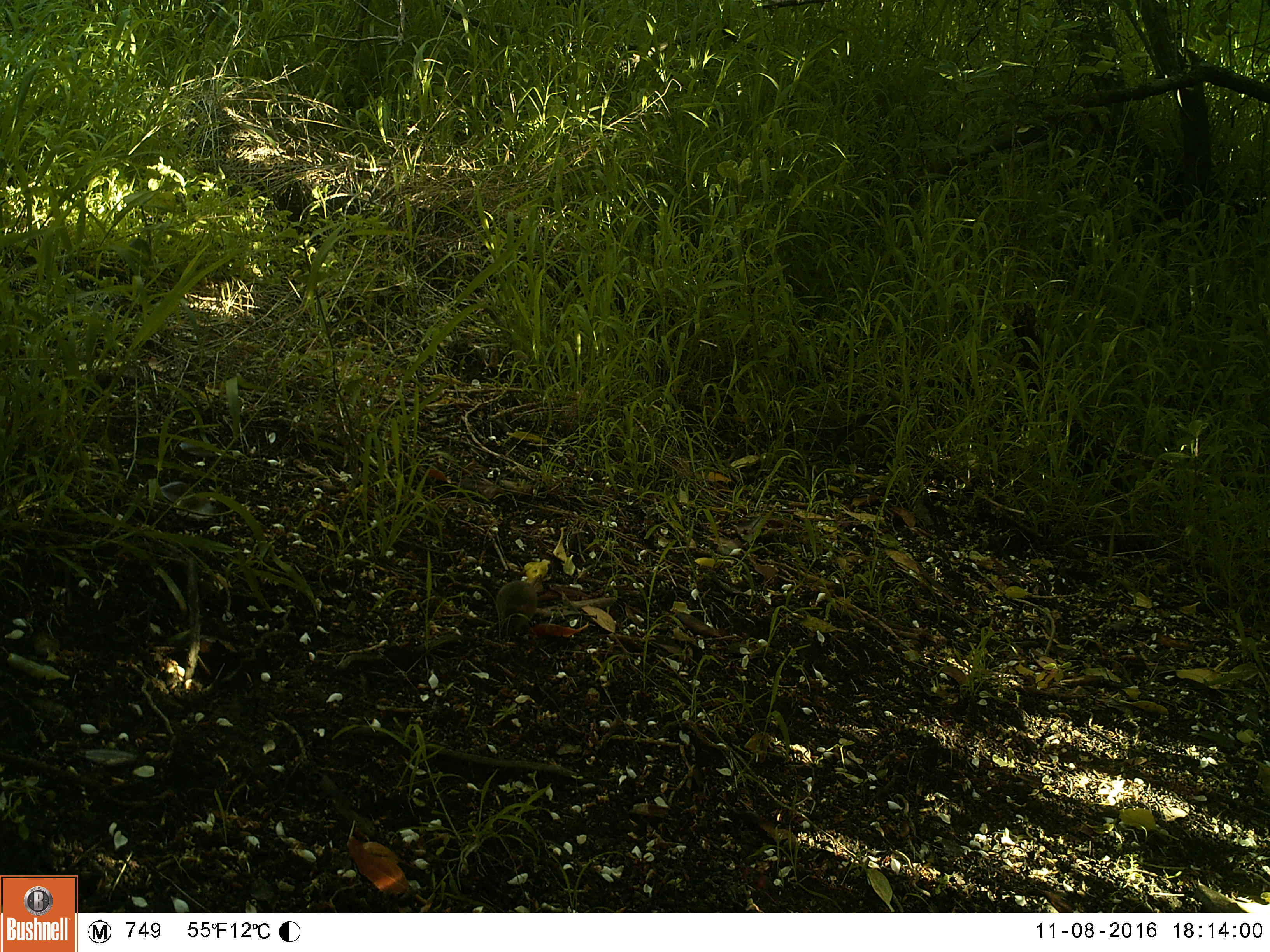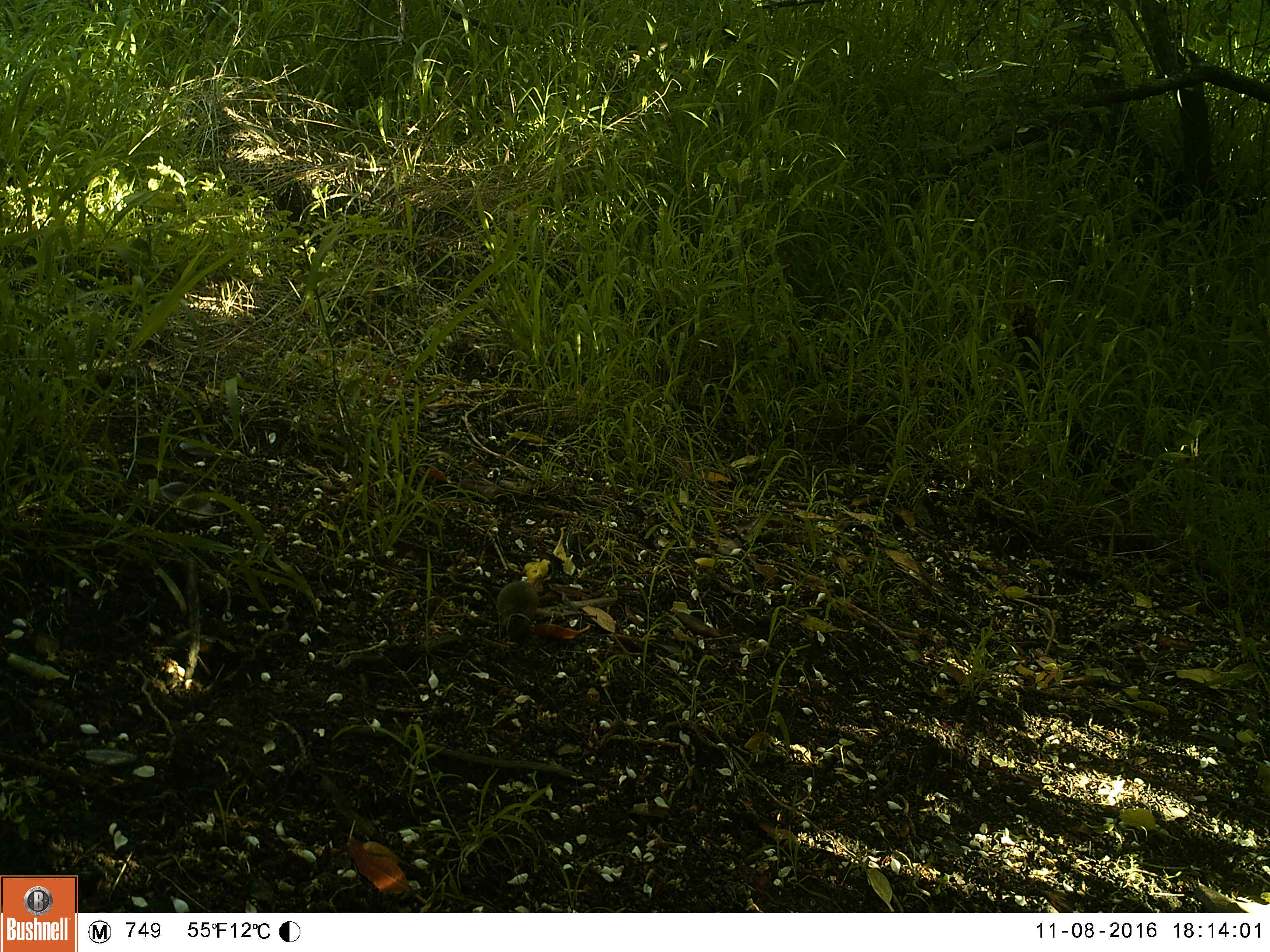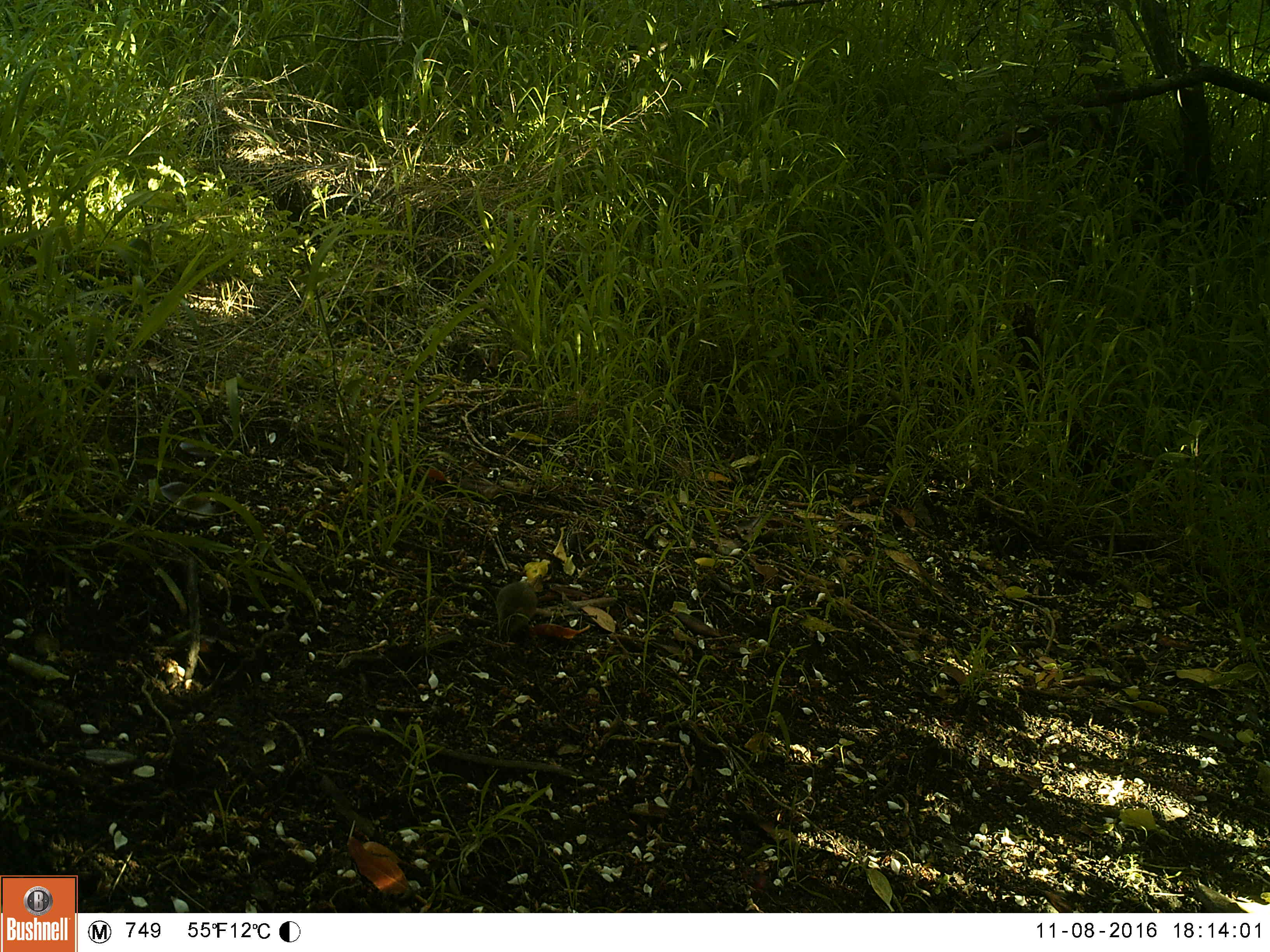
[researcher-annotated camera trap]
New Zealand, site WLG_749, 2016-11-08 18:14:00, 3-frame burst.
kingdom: Animalia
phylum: Chordata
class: Mammalia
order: Rodentia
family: Muridae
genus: Mus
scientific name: Mus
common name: mouse